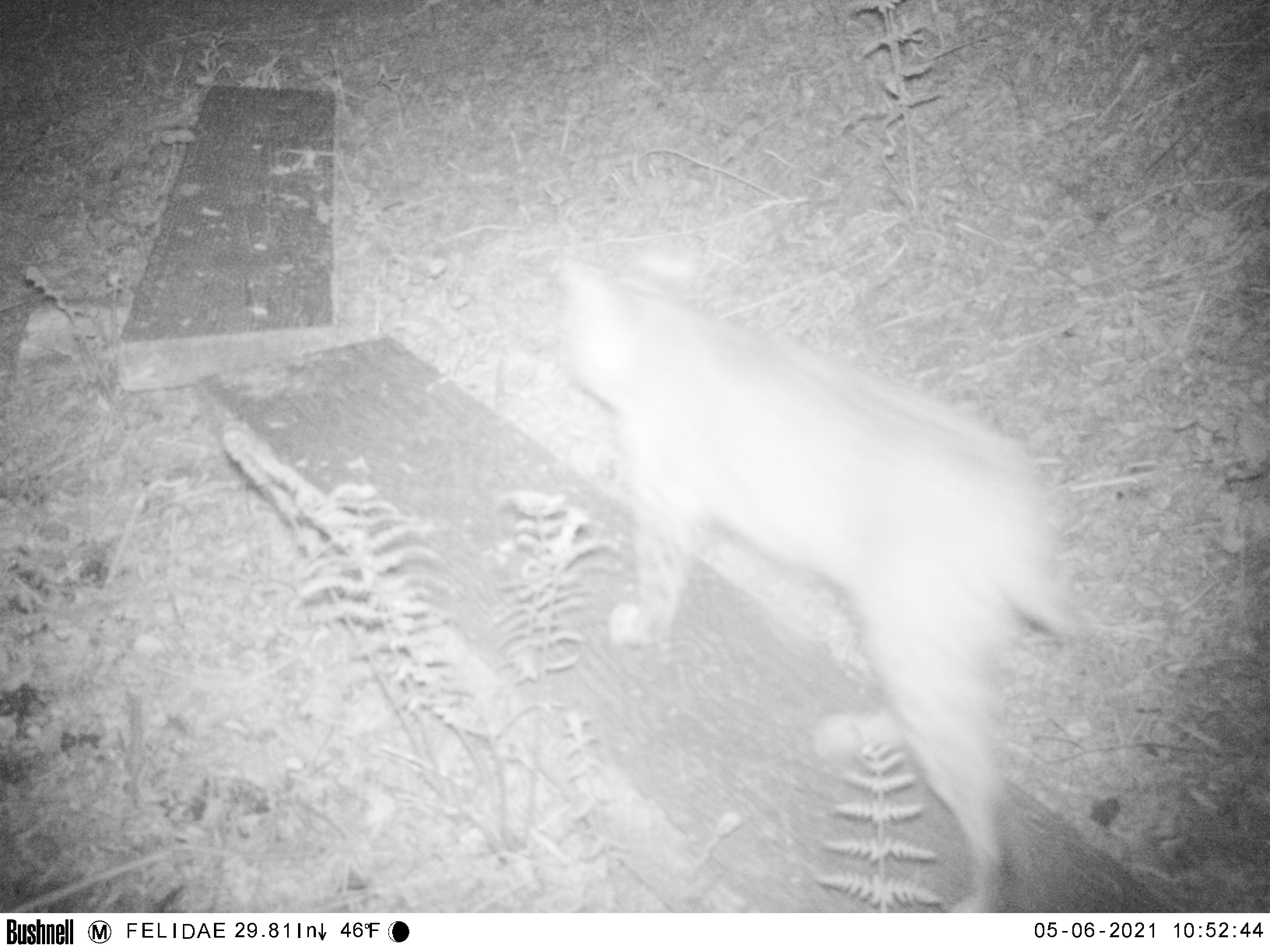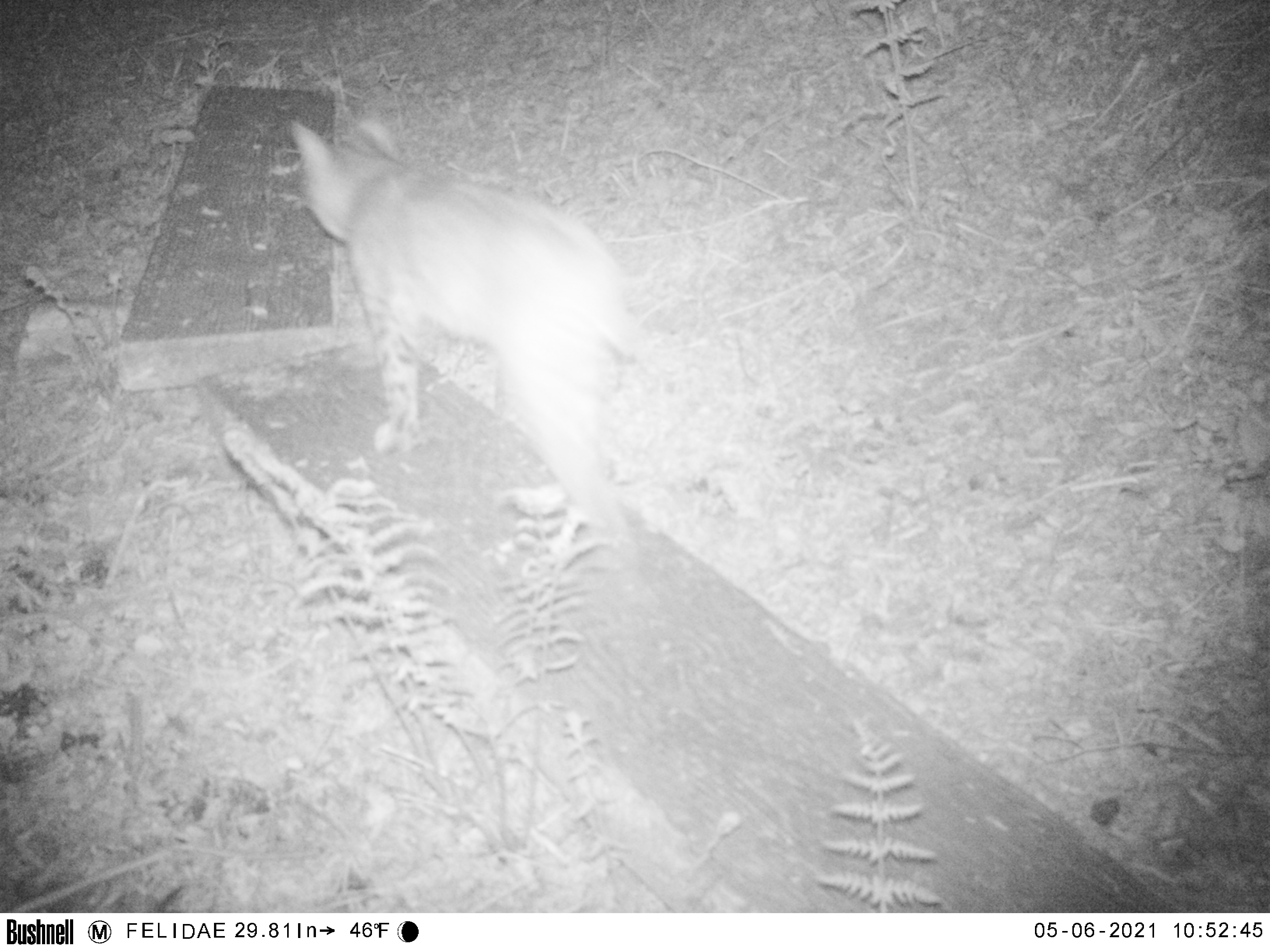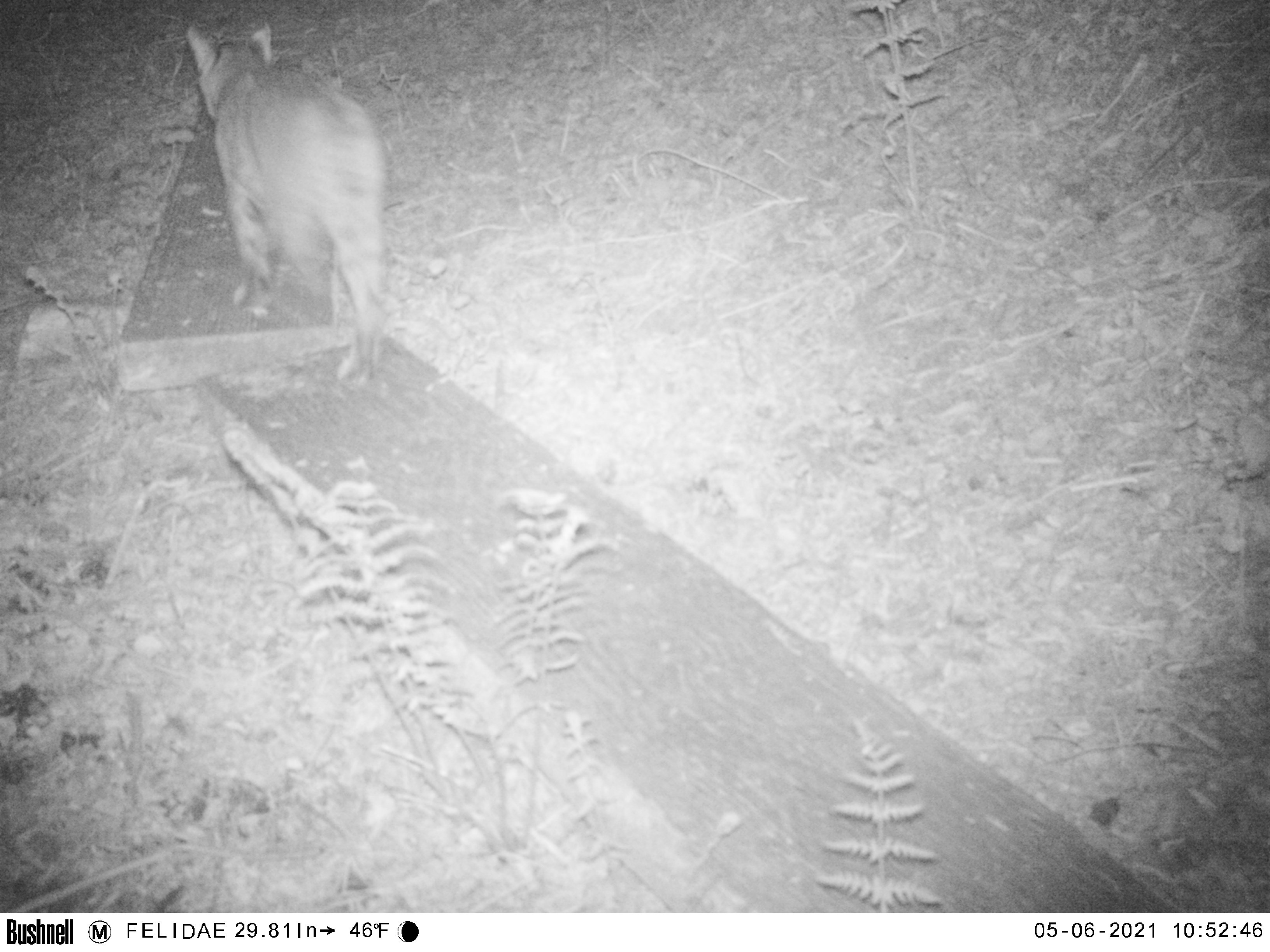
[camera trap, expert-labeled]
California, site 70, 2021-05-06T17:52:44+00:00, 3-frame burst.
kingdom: Animalia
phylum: Chordata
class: Mammalia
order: Carnivora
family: Felidae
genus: Lynx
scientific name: Lynx rufus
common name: bobcat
Bobcat (Lynx rufus).